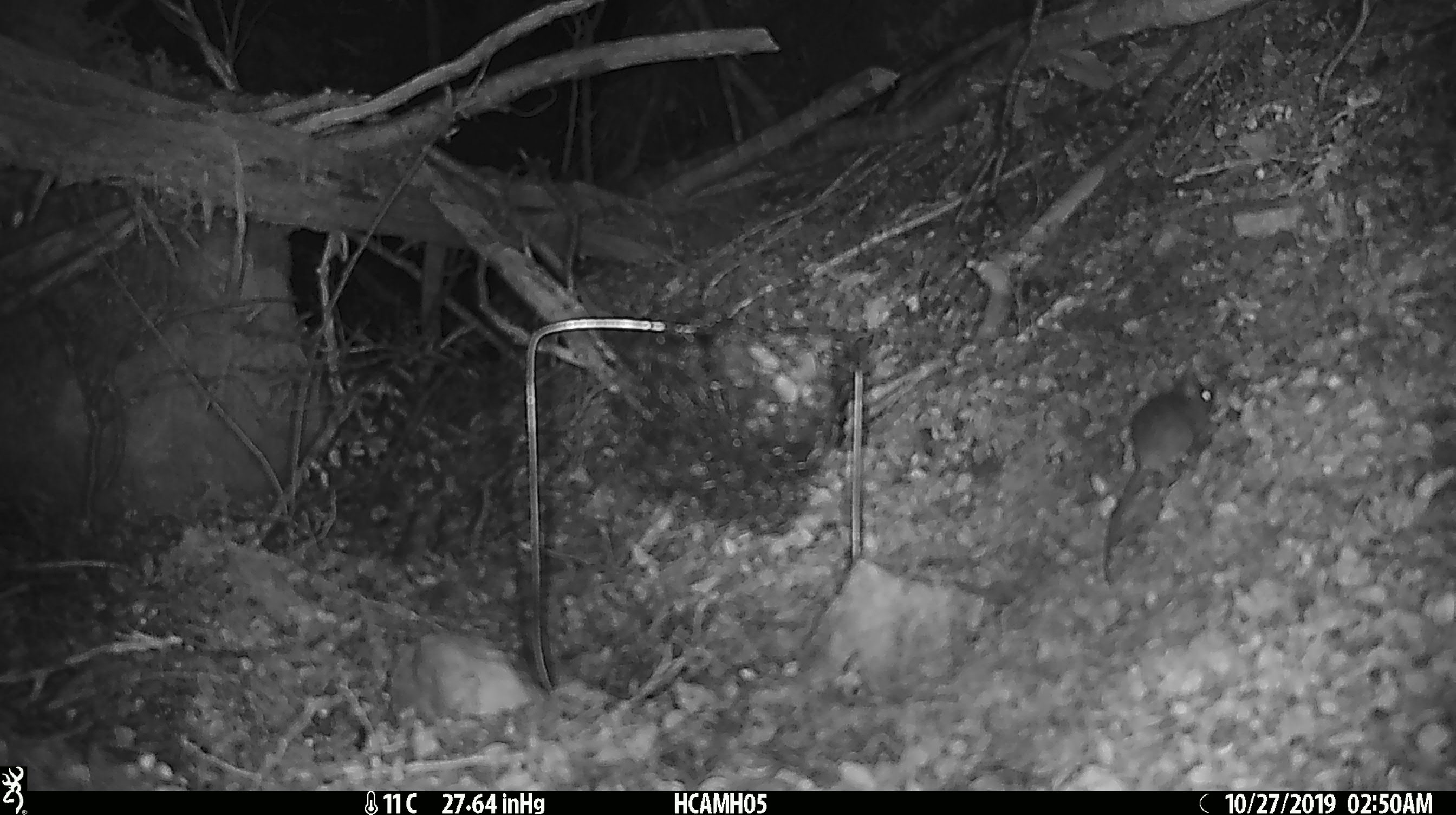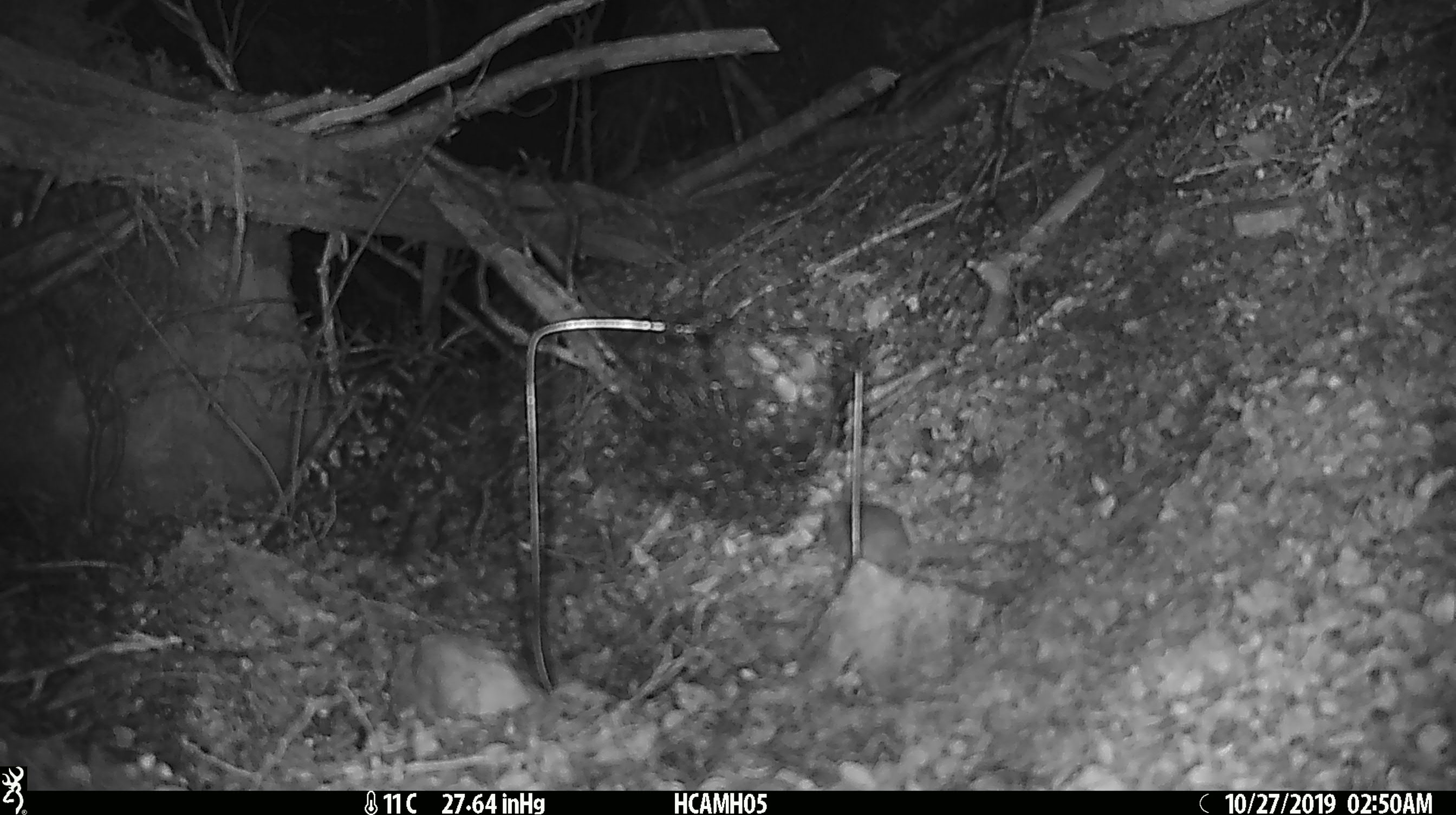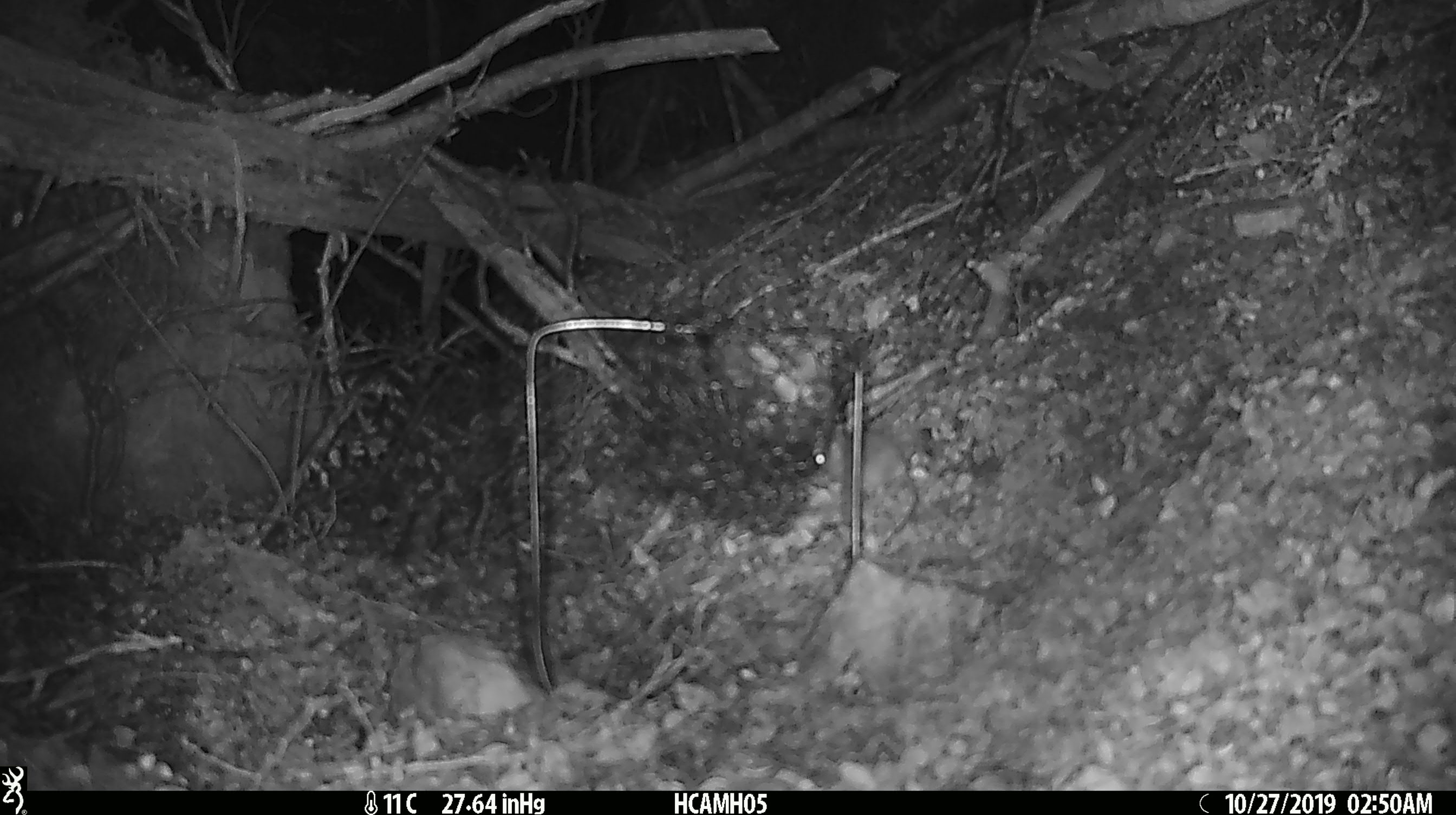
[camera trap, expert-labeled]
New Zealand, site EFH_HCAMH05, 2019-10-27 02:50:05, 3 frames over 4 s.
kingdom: Animalia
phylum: Chordata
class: Mammalia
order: Rodentia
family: Muridae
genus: Mus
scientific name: Mus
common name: mouse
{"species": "mouse (Mus)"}